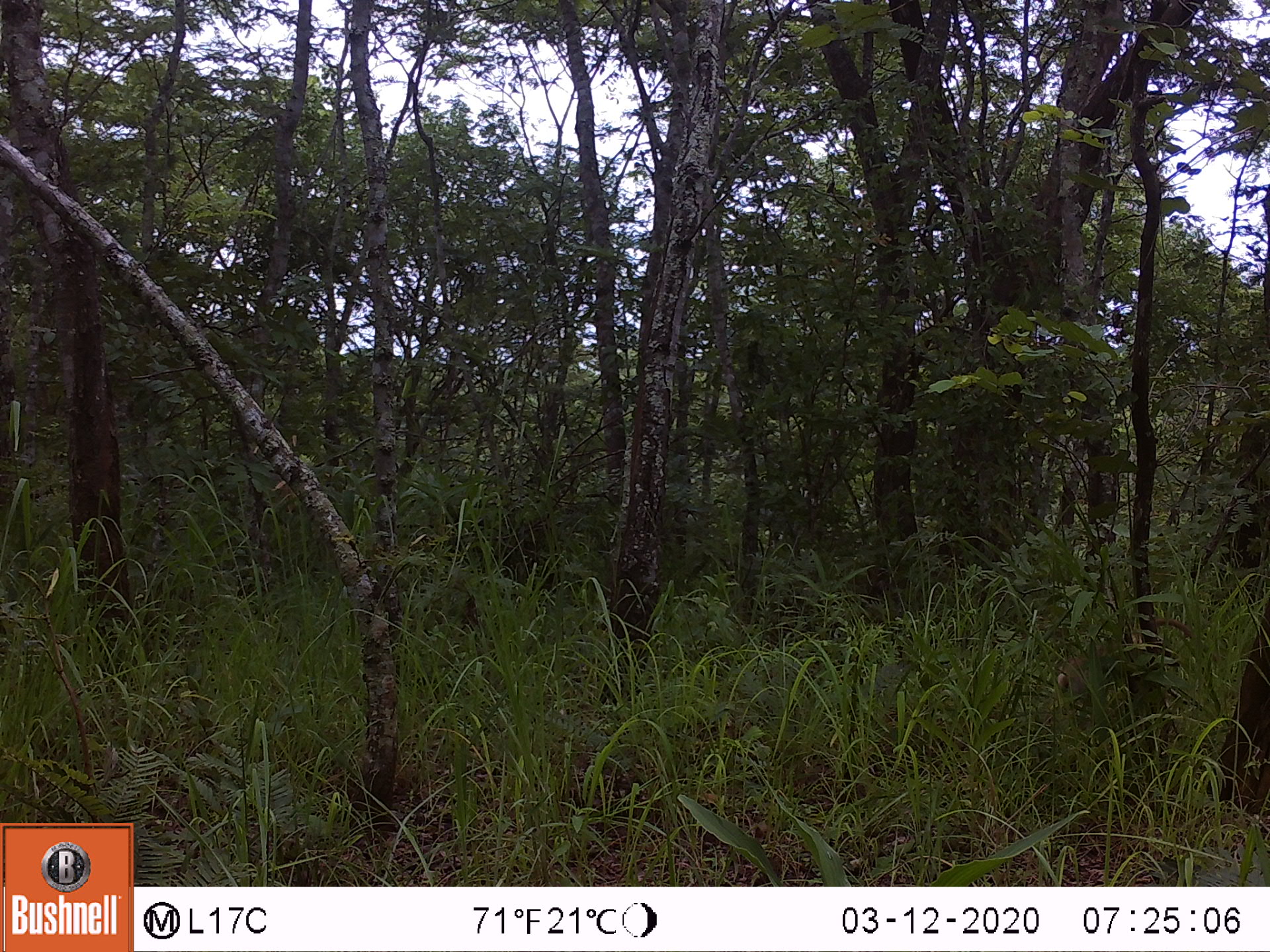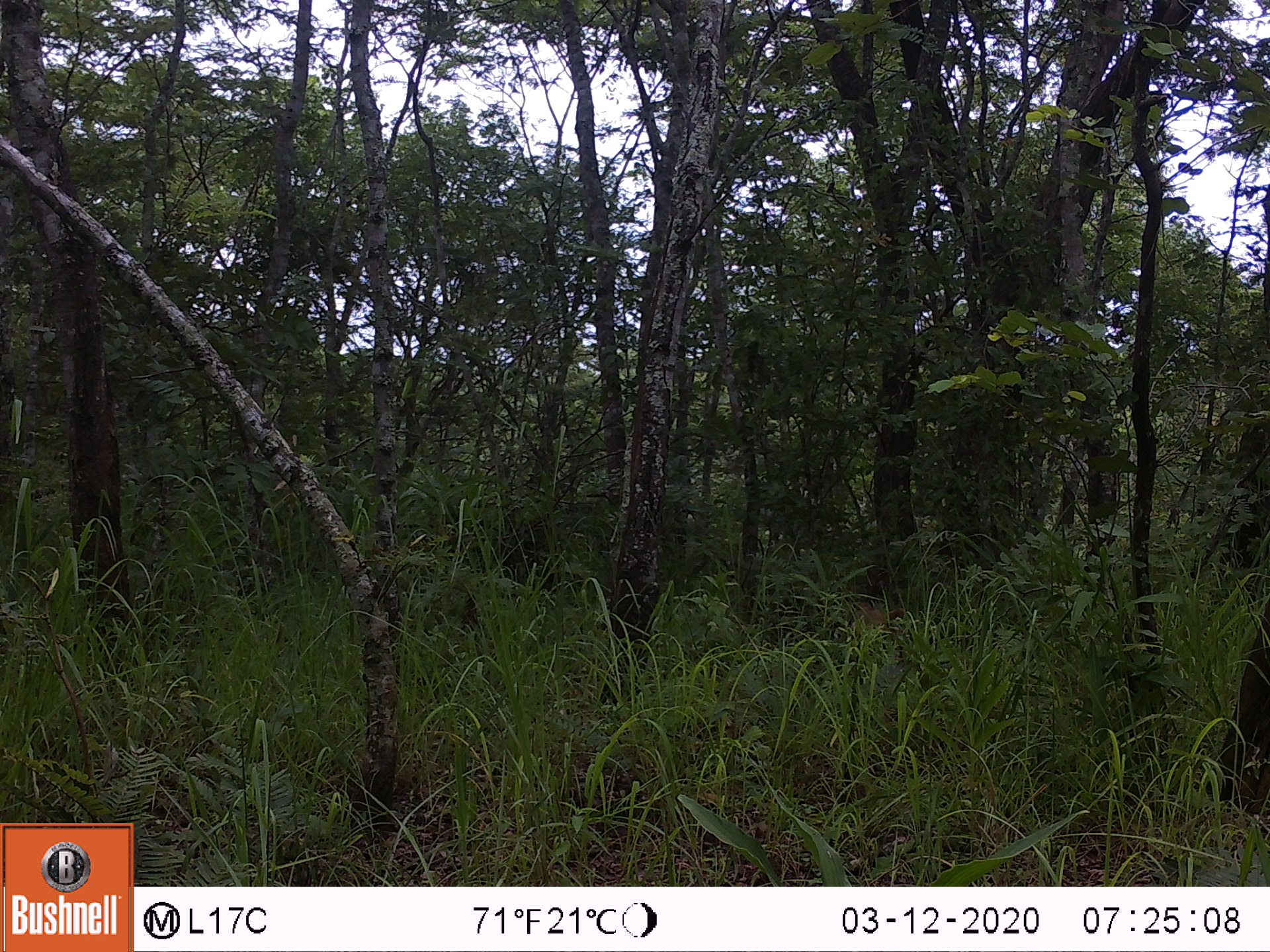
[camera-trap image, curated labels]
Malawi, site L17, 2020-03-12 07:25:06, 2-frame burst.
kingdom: Animalia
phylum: Chordata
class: Mammalia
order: Primates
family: Cercopithecidae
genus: Papio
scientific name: Papio cynocephalus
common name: yellow baboon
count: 1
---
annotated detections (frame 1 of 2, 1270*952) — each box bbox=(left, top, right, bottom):
yellow baboon: bbox=(1050, 614, 1214, 718)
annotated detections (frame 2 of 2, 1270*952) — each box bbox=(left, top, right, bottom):
yellow baboon: bbox=(840, 599, 910, 648)